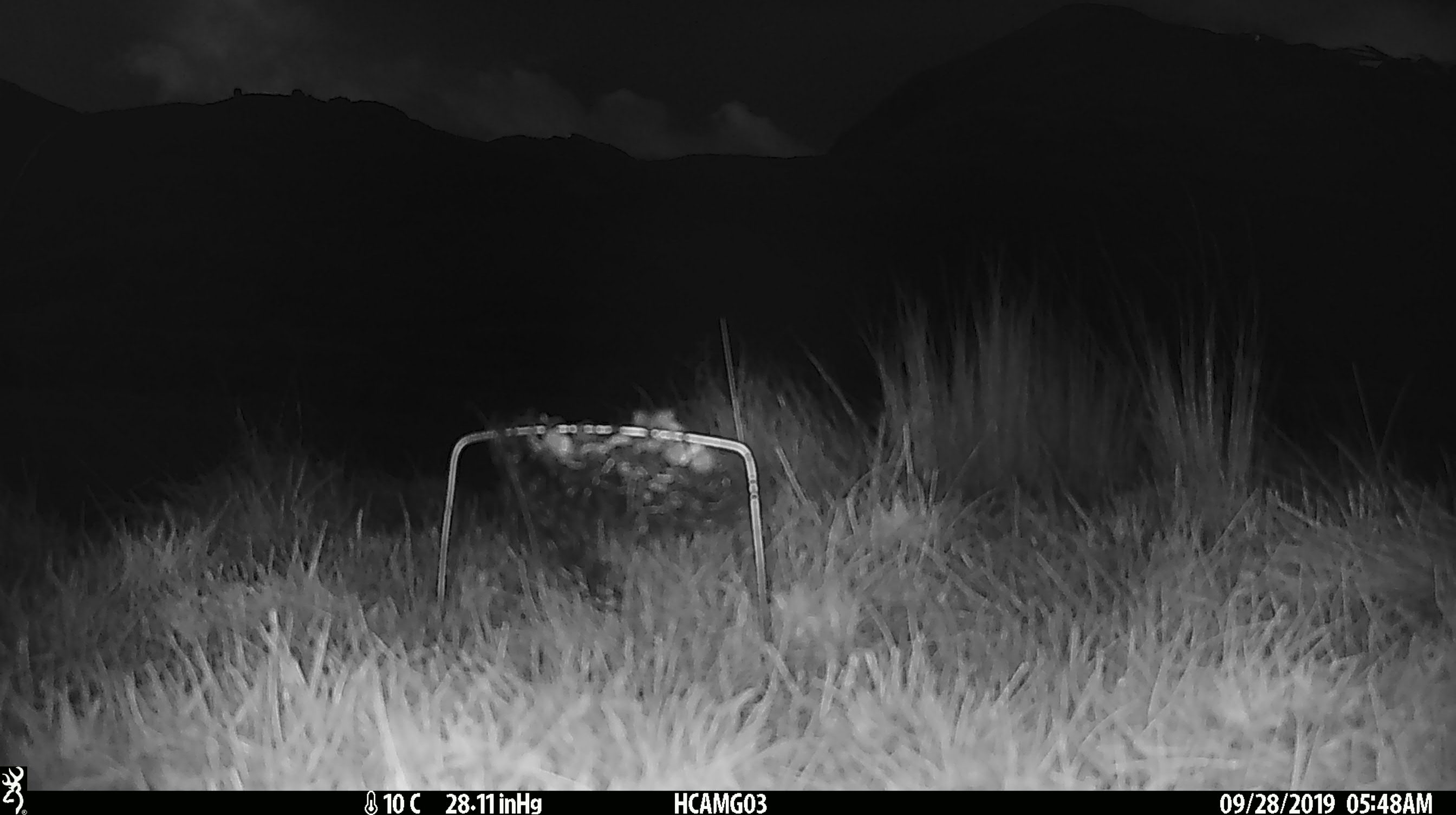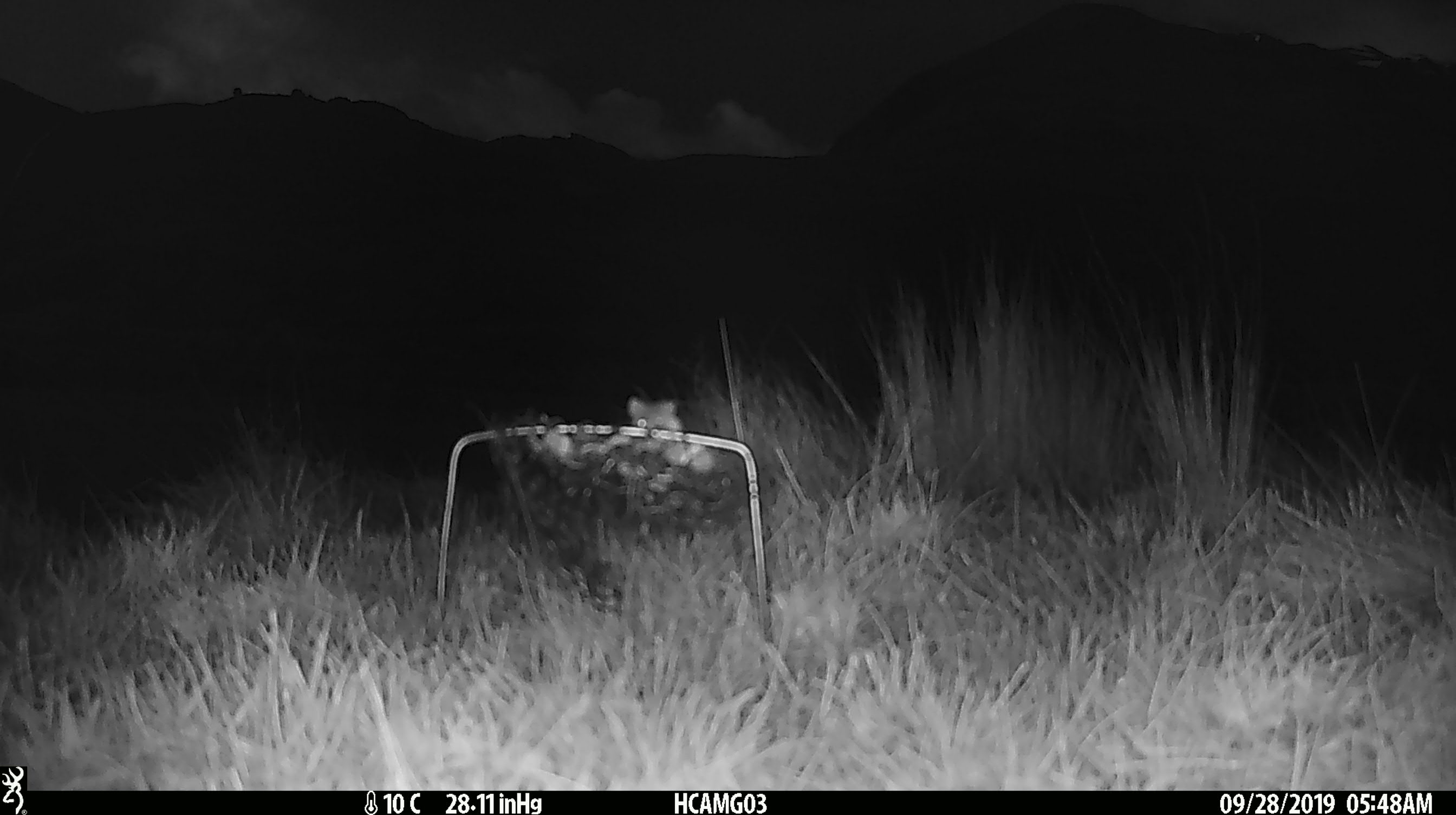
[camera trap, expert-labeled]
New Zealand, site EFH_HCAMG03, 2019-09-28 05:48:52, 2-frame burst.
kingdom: Animalia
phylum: Chordata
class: Mammalia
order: Rodentia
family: Muridae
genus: Mus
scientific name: Mus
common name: mouse